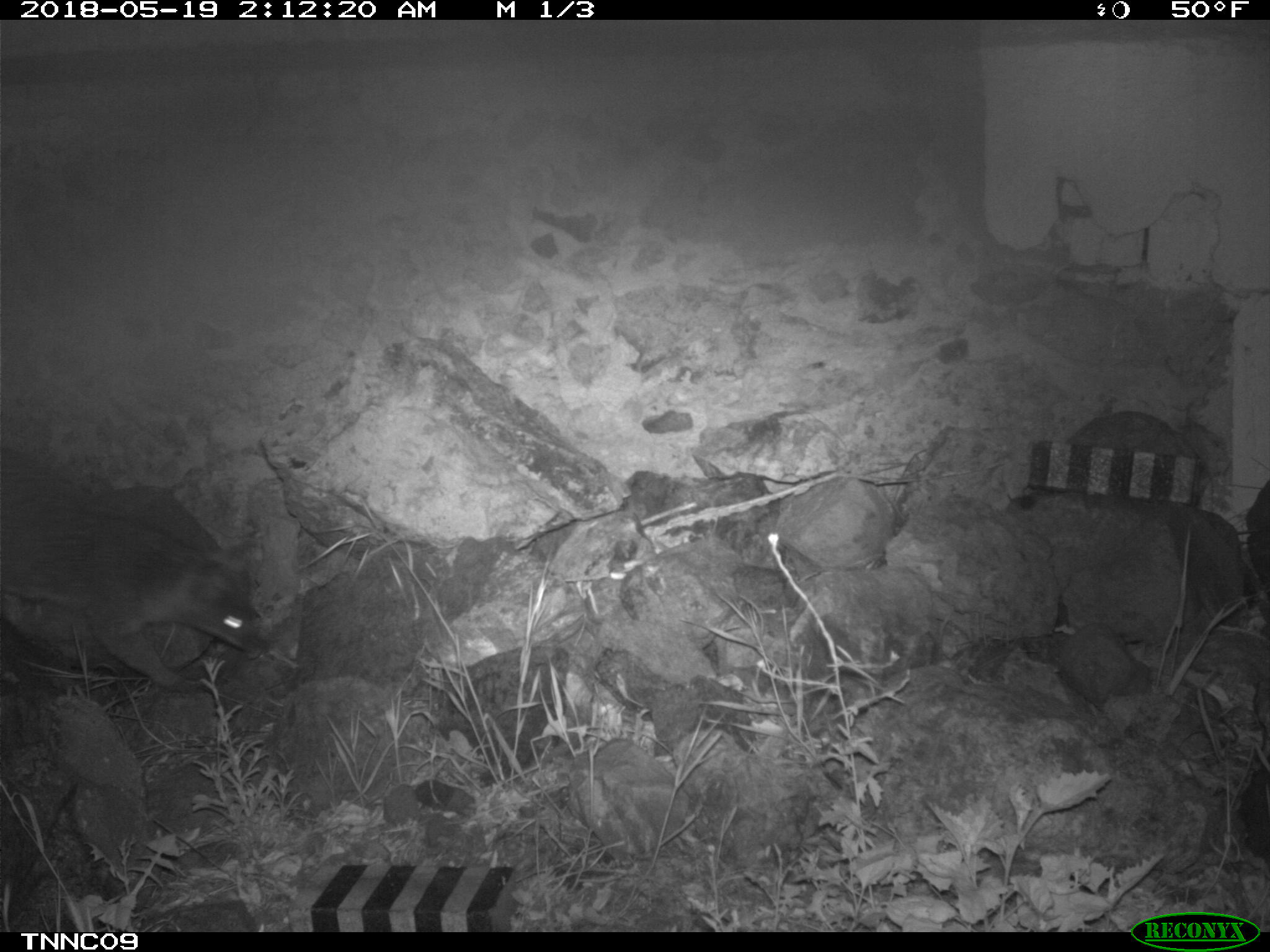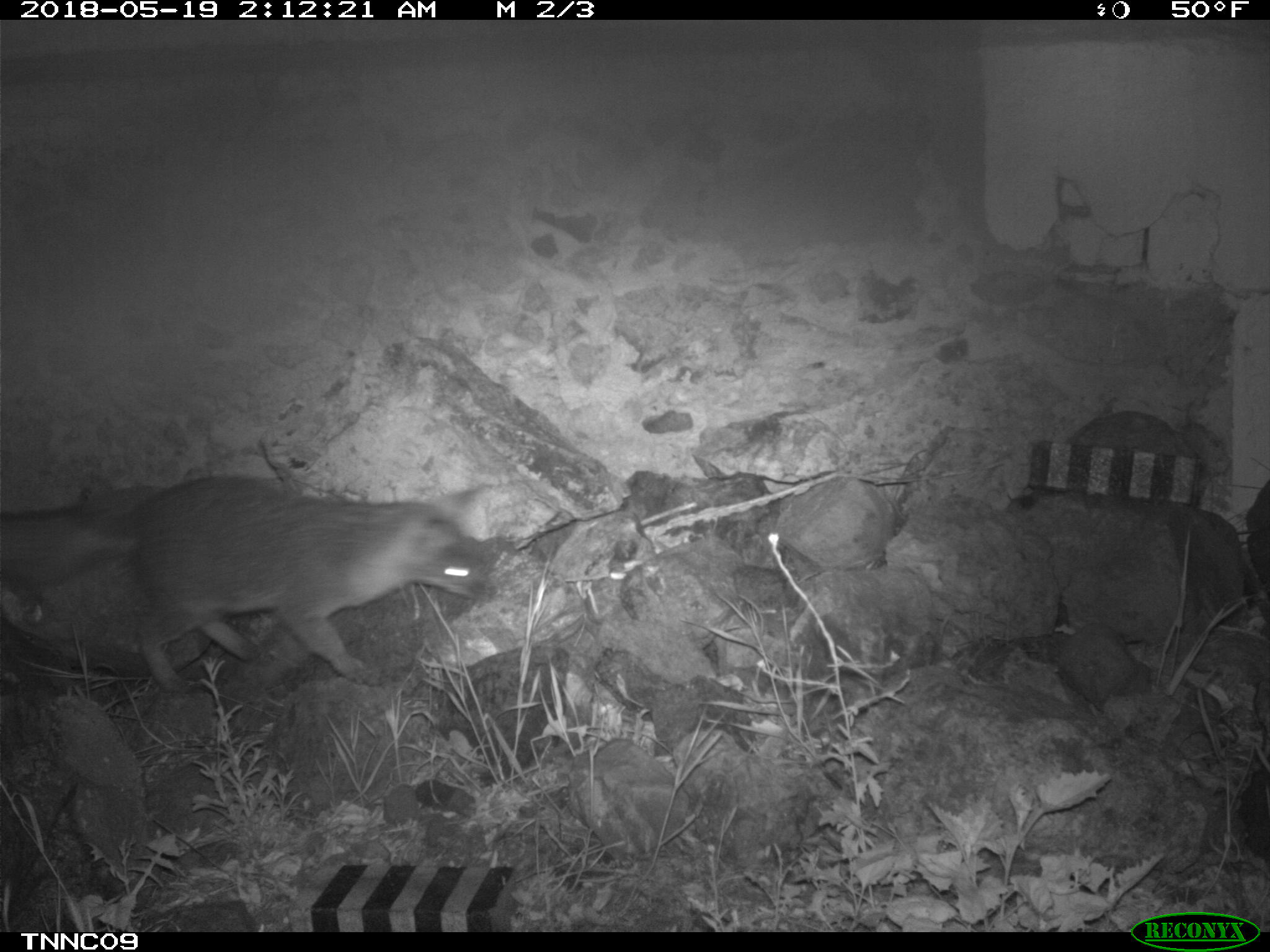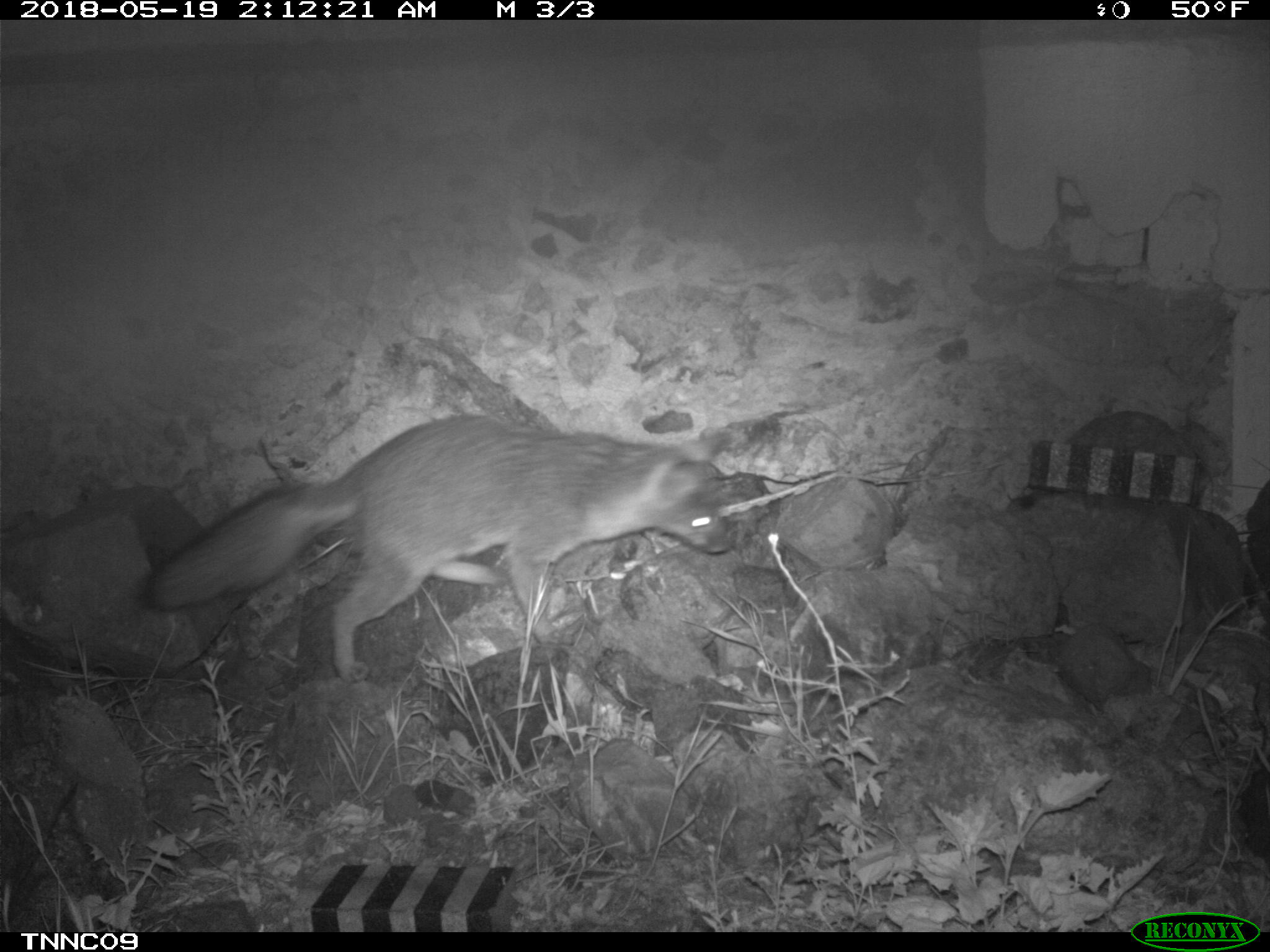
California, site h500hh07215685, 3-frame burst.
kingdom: Animalia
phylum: Chordata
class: Mammalia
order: Carnivora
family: Canidae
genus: Urocyon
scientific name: Urocyon littoralis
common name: island fox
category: fox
Fox (island fox) (Urocyon littoralis).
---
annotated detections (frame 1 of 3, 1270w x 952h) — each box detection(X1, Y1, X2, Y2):
fox: detection(0, 502, 264, 693)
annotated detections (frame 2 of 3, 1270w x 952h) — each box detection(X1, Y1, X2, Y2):
fox: detection(0, 472, 495, 705)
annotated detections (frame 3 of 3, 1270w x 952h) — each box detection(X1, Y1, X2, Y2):
fox: detection(135, 412, 734, 685)